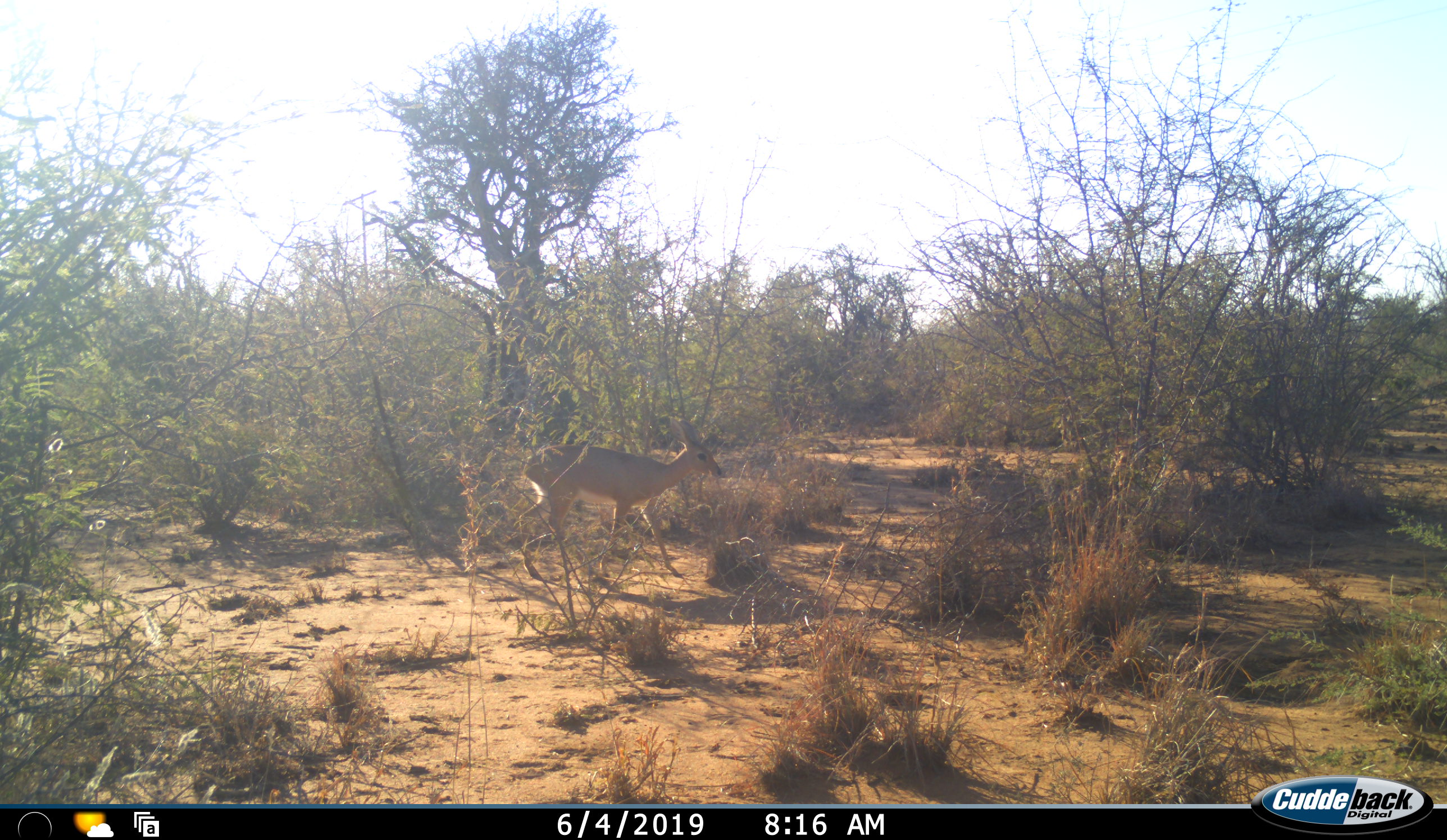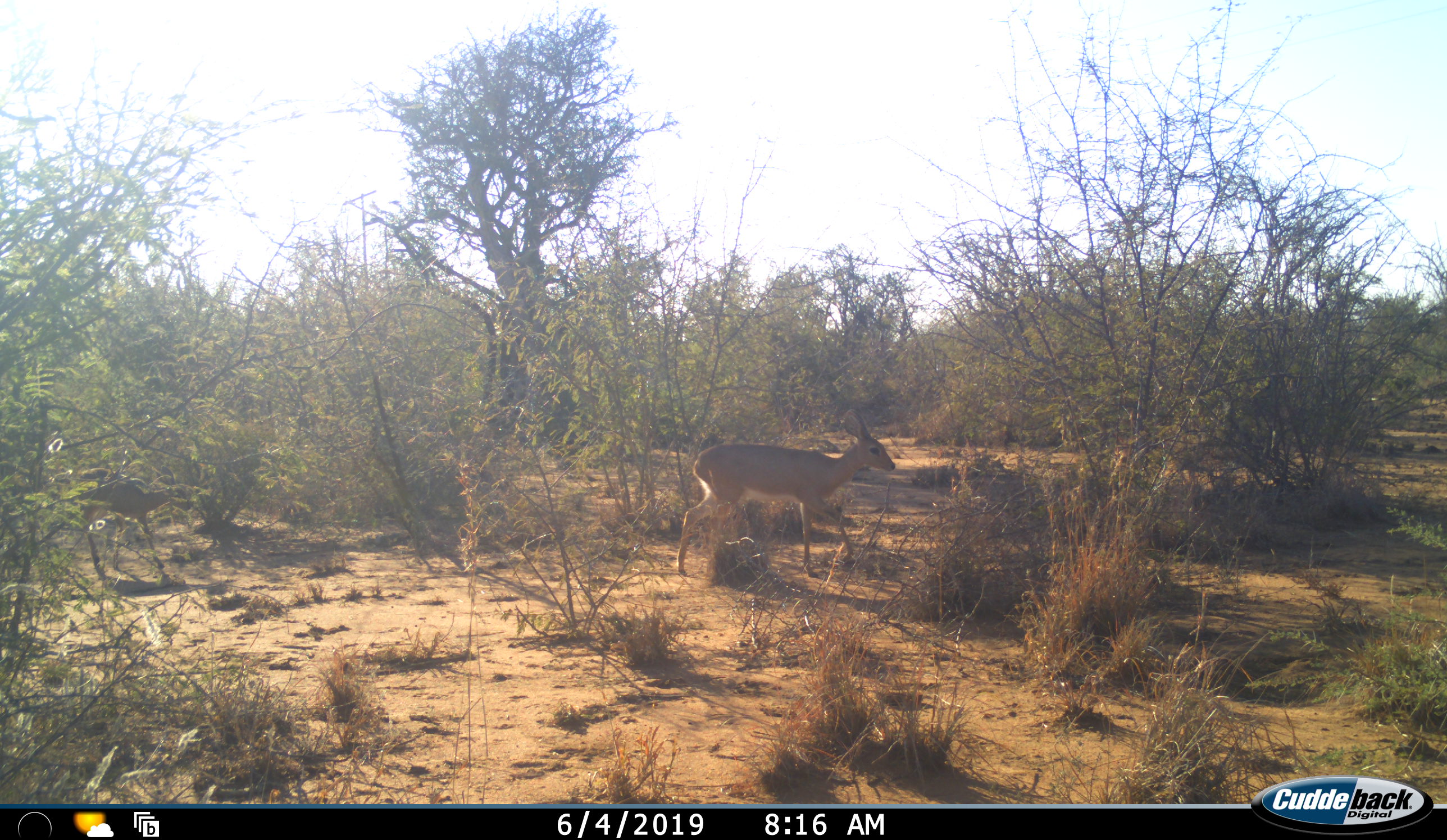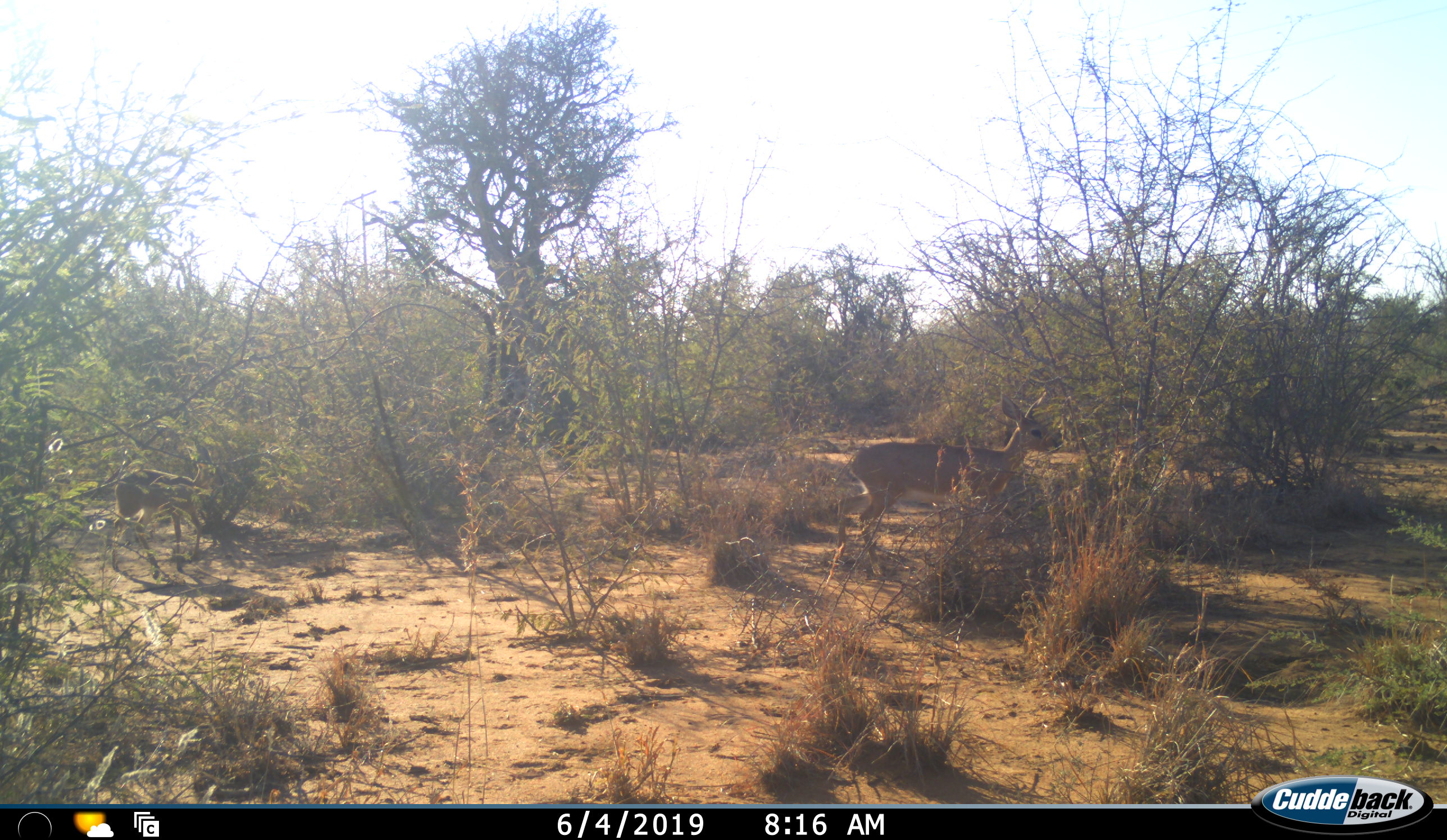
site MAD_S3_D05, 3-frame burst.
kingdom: Animalia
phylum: Chordata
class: Mammalia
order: Artiodactyla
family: Bovidae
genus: Aepyceros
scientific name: Aepyceros melampus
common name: impala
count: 2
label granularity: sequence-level